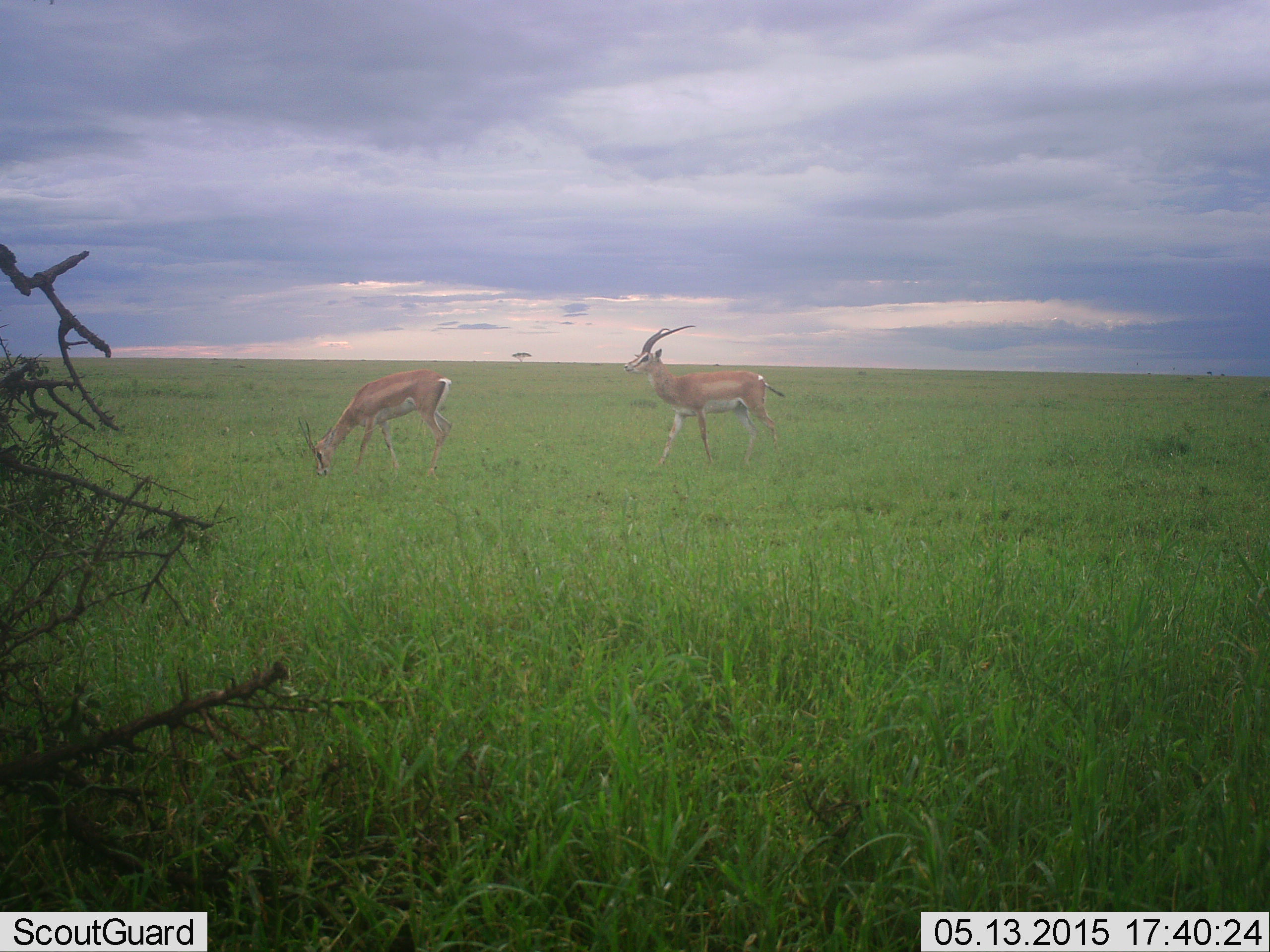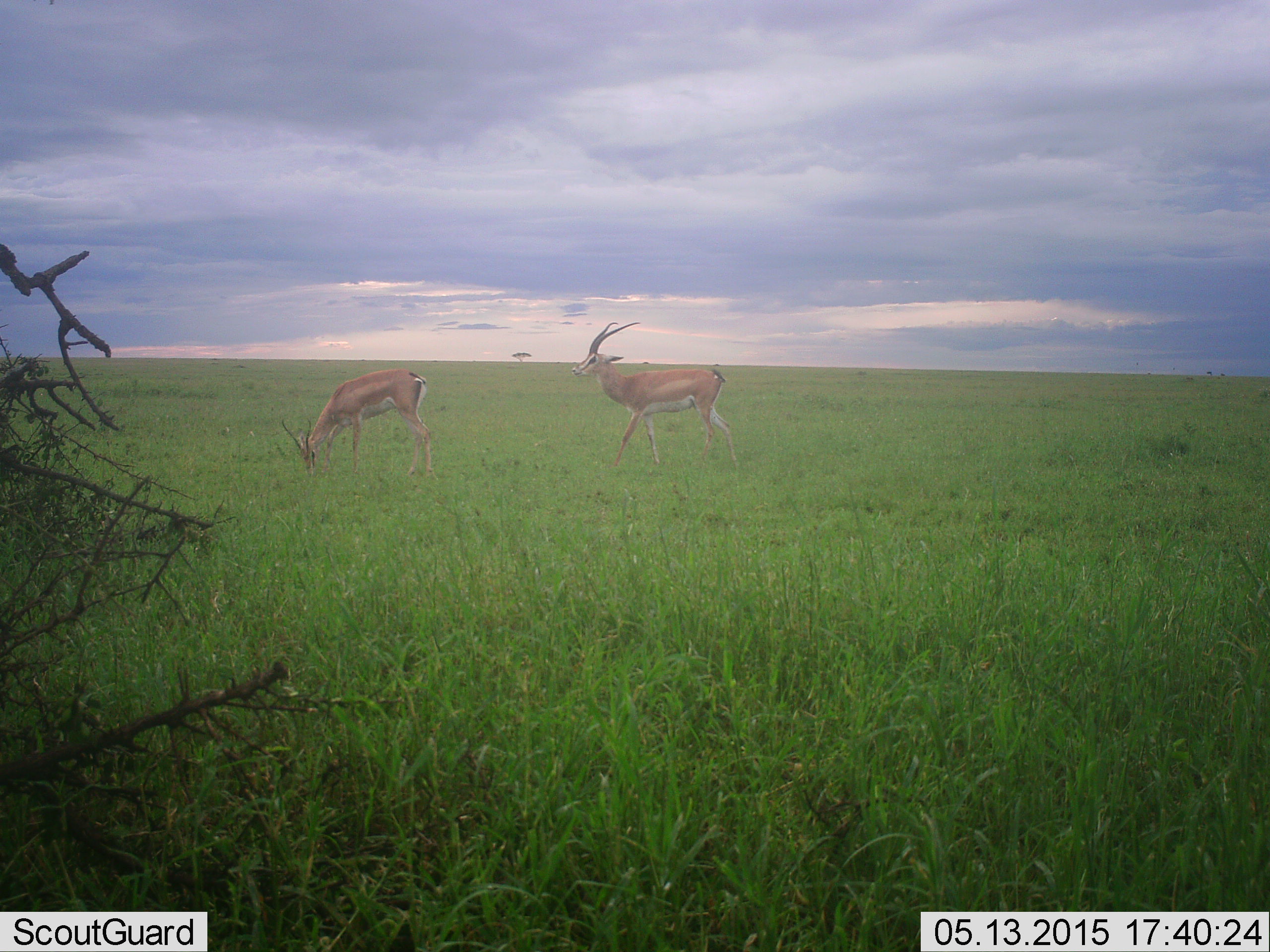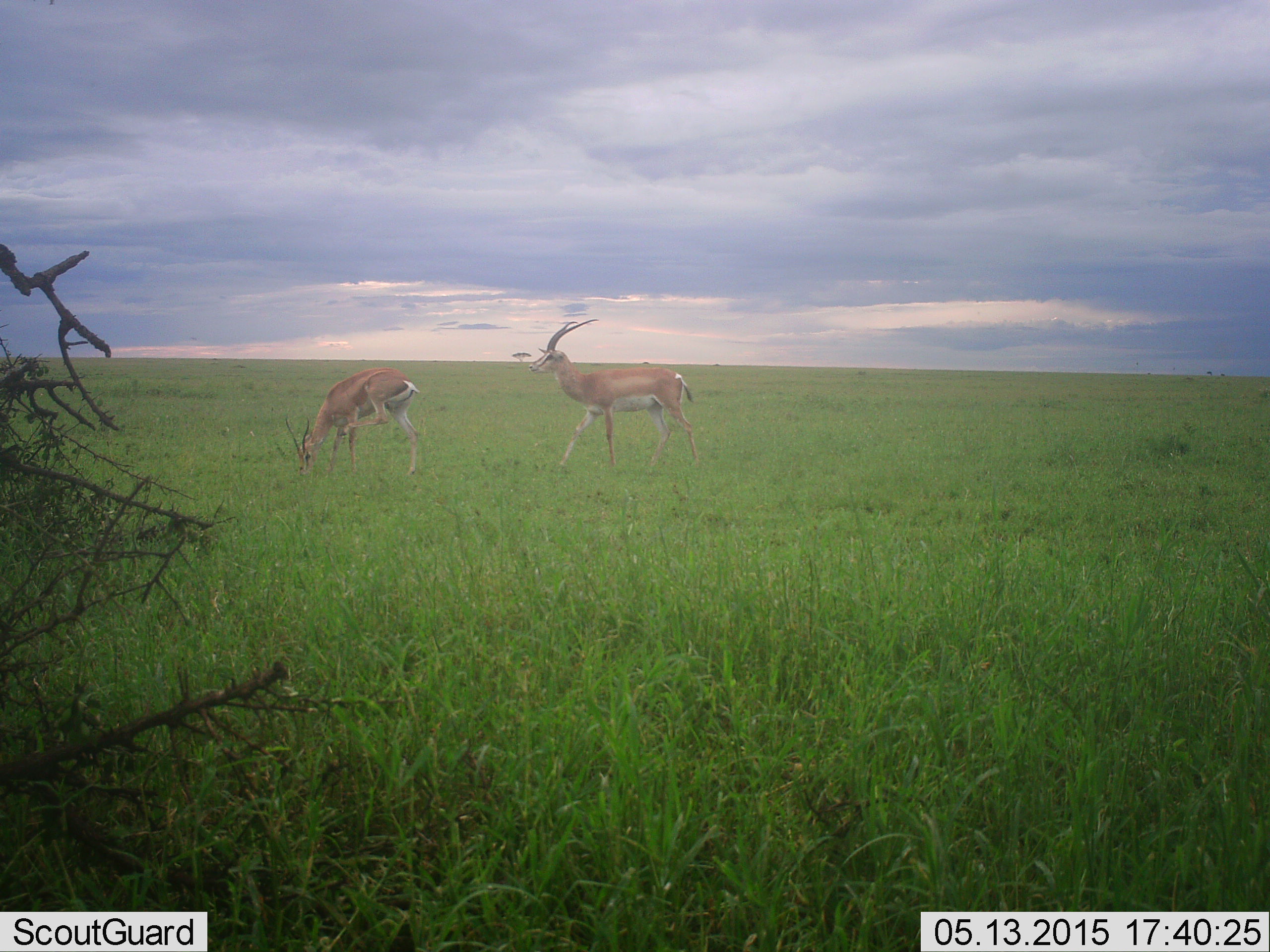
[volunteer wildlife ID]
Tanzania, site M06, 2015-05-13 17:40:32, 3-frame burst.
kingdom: Animalia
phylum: Chordata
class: Mammalia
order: Artiodactyla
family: Bovidae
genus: Nanger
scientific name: Nanger granti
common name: grant's gazelle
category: gazellegrants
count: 2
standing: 30%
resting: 0%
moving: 80%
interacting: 0%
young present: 0%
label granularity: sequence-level